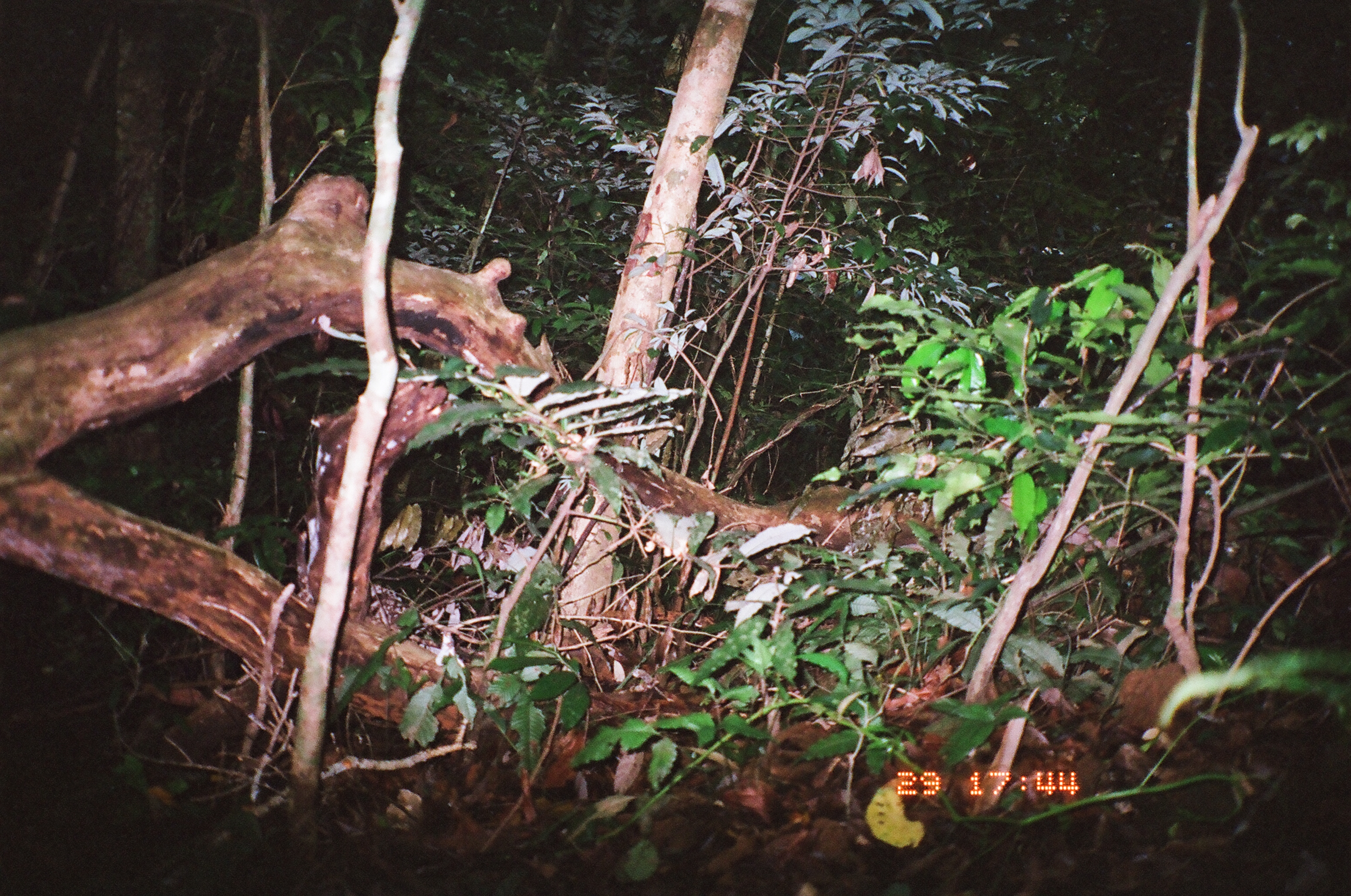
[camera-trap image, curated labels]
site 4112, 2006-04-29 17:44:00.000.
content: unidentified animal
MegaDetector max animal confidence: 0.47